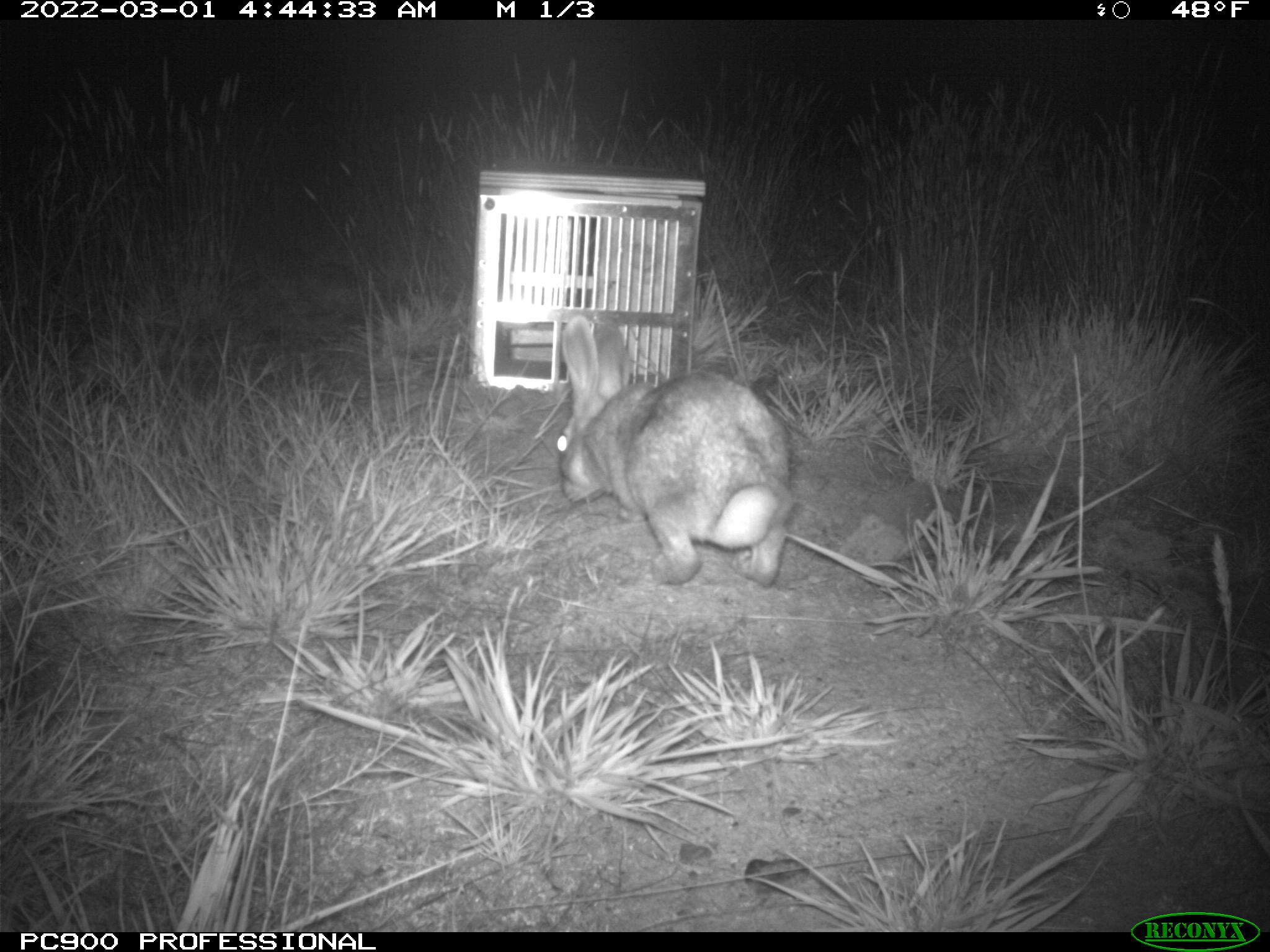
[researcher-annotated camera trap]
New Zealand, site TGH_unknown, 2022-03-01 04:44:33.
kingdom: Animalia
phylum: Chordata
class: Mammalia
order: Lagomorpha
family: Leporidae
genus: Oryctolagus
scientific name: Oryctolagus cuniculus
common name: european rabbit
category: rabbit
Rabbit (european rabbit) (Oryctolagus cuniculus).